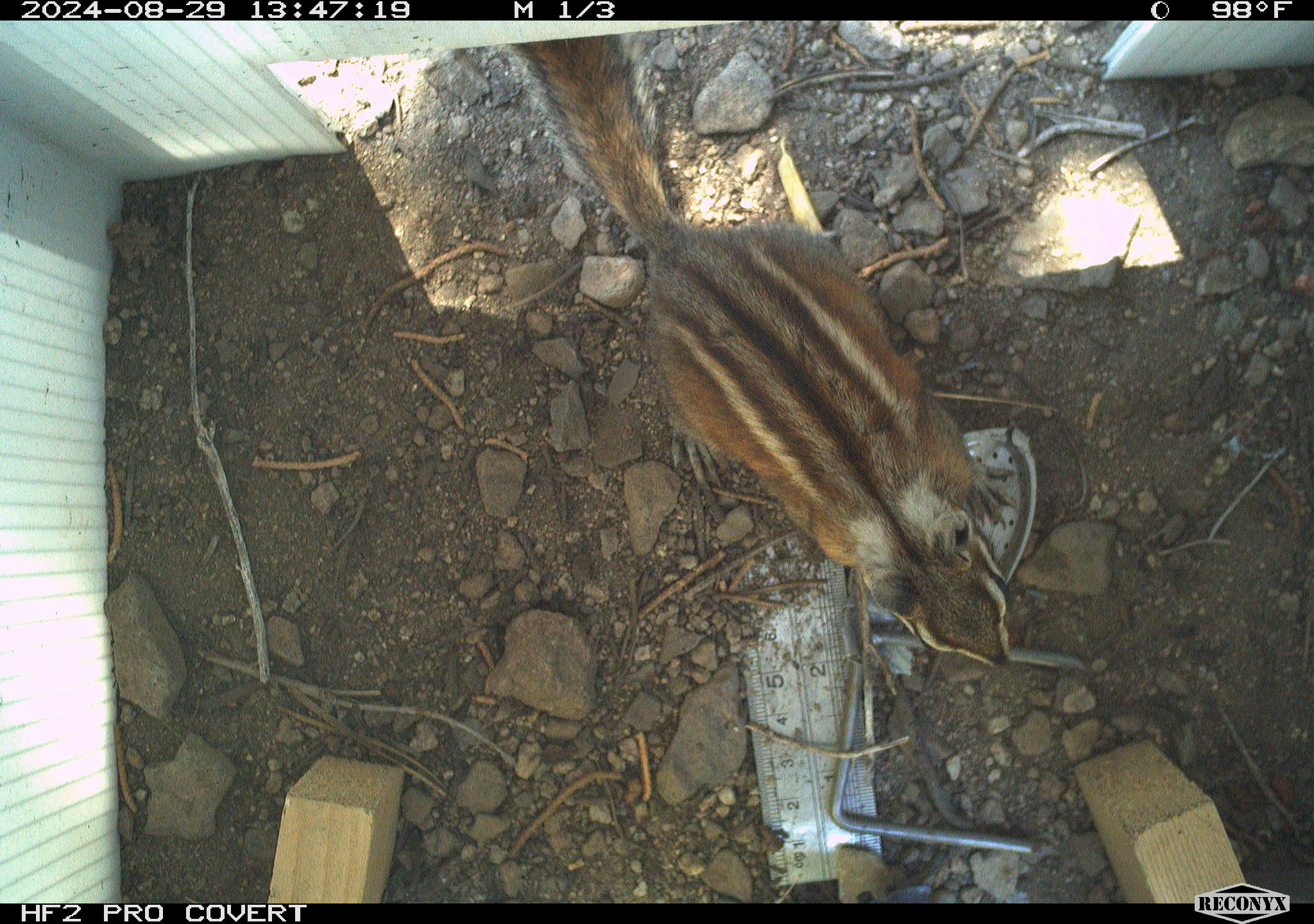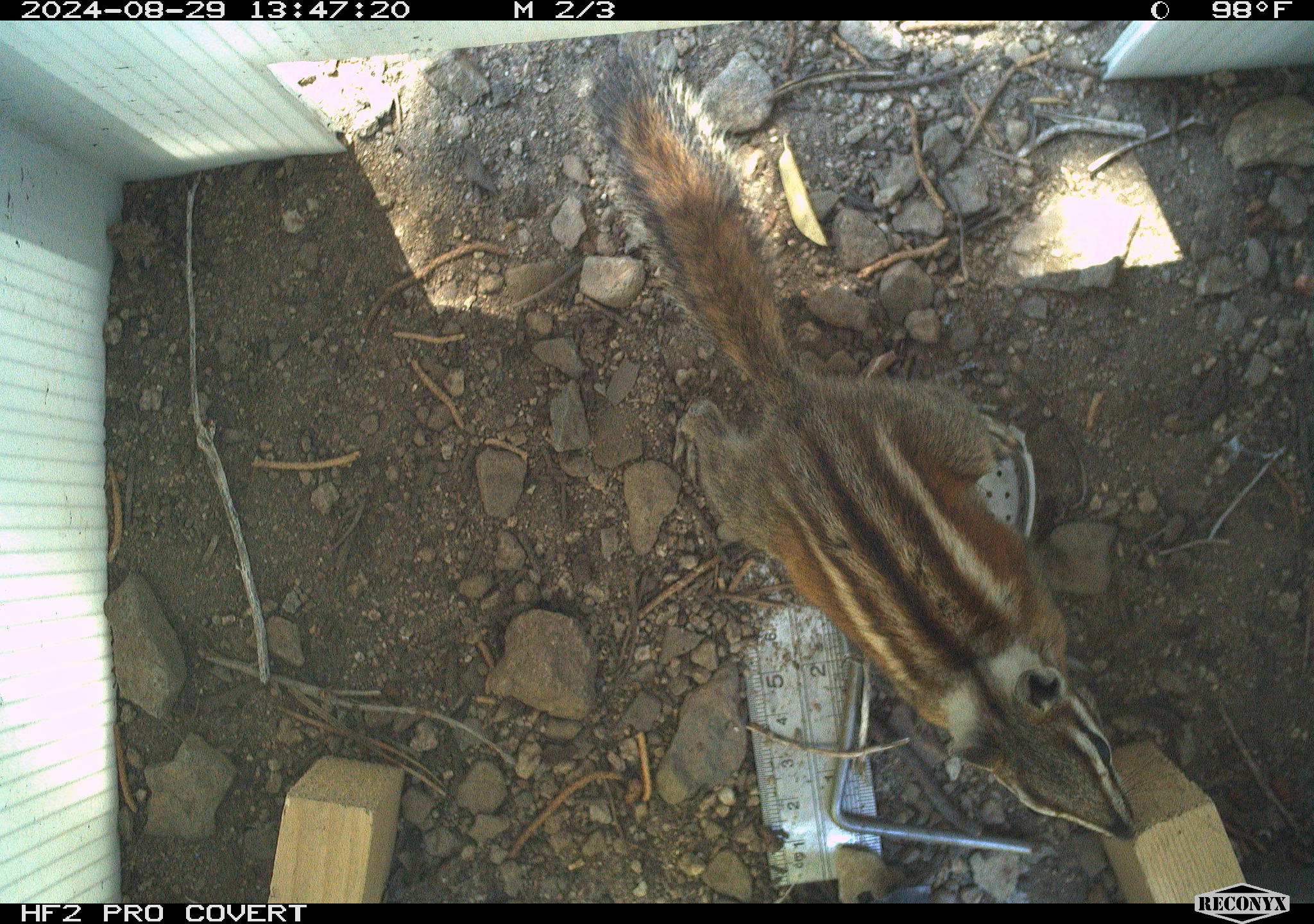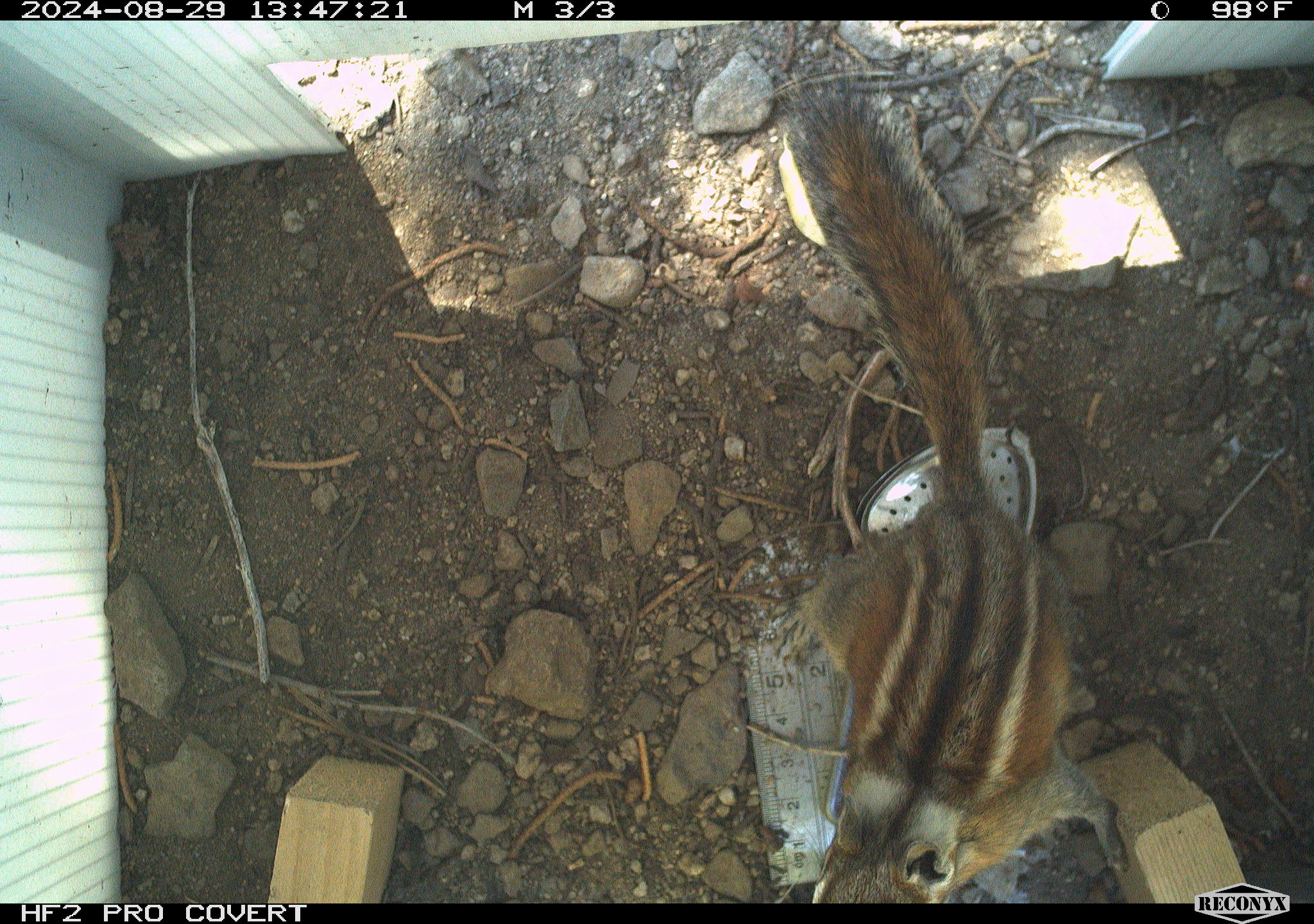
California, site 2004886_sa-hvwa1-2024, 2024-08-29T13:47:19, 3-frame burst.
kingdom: Animalia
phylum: Chordata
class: Mammalia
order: Rodentia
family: Sciuridae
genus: Neotamias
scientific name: Neotamias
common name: western chipmunks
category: neotamias species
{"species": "neotamias species (western chipmunks) (Neotamias)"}